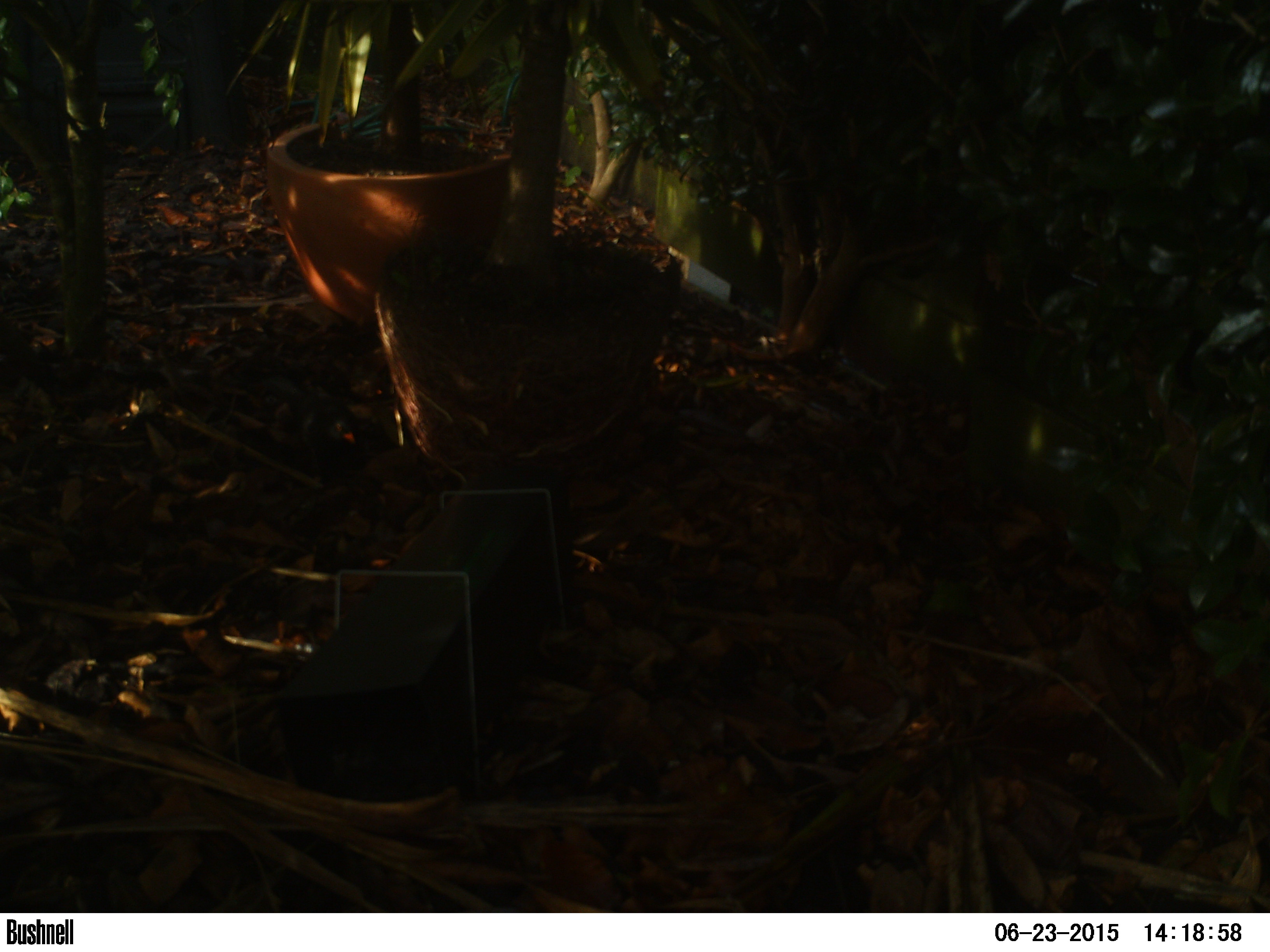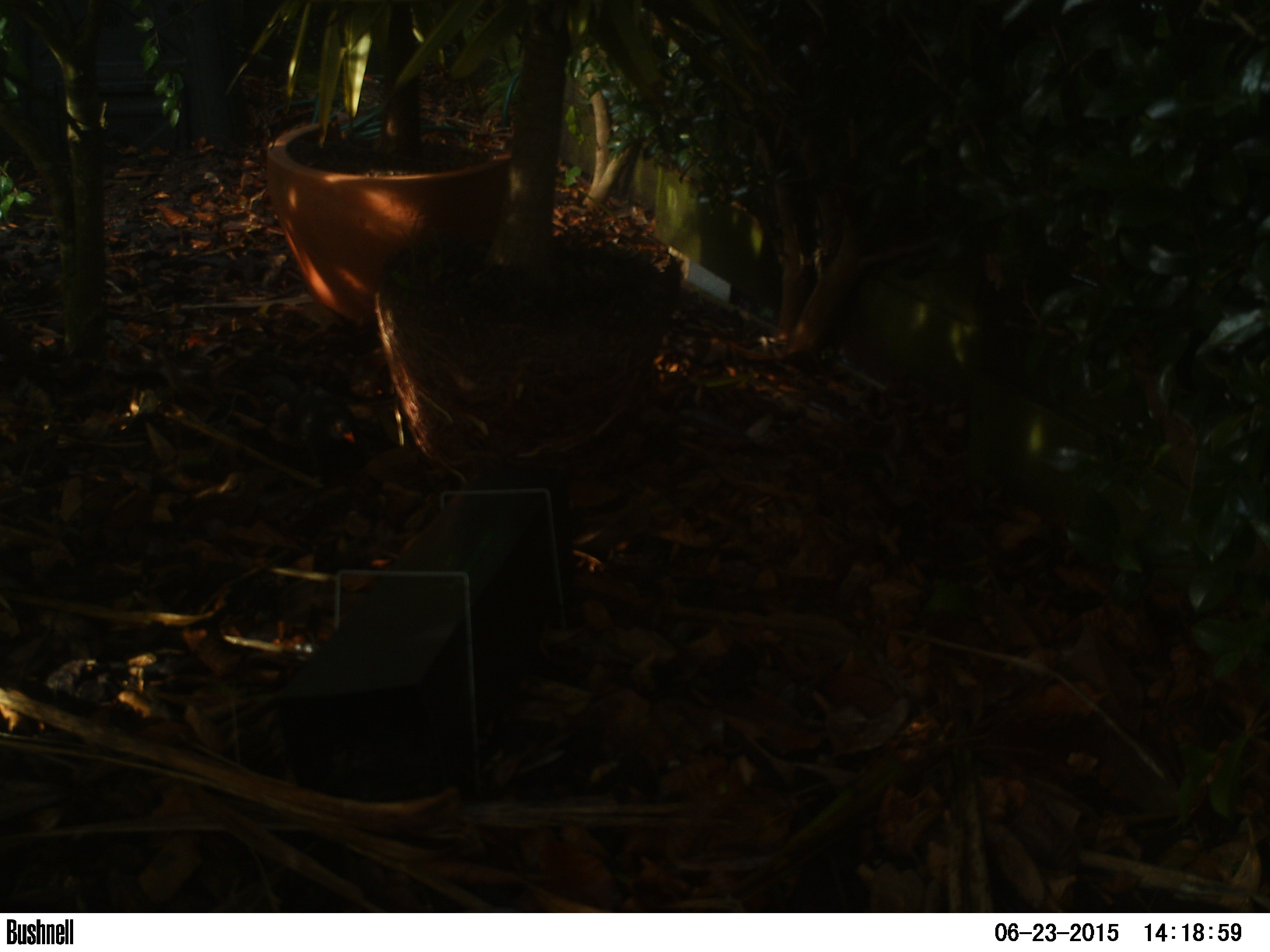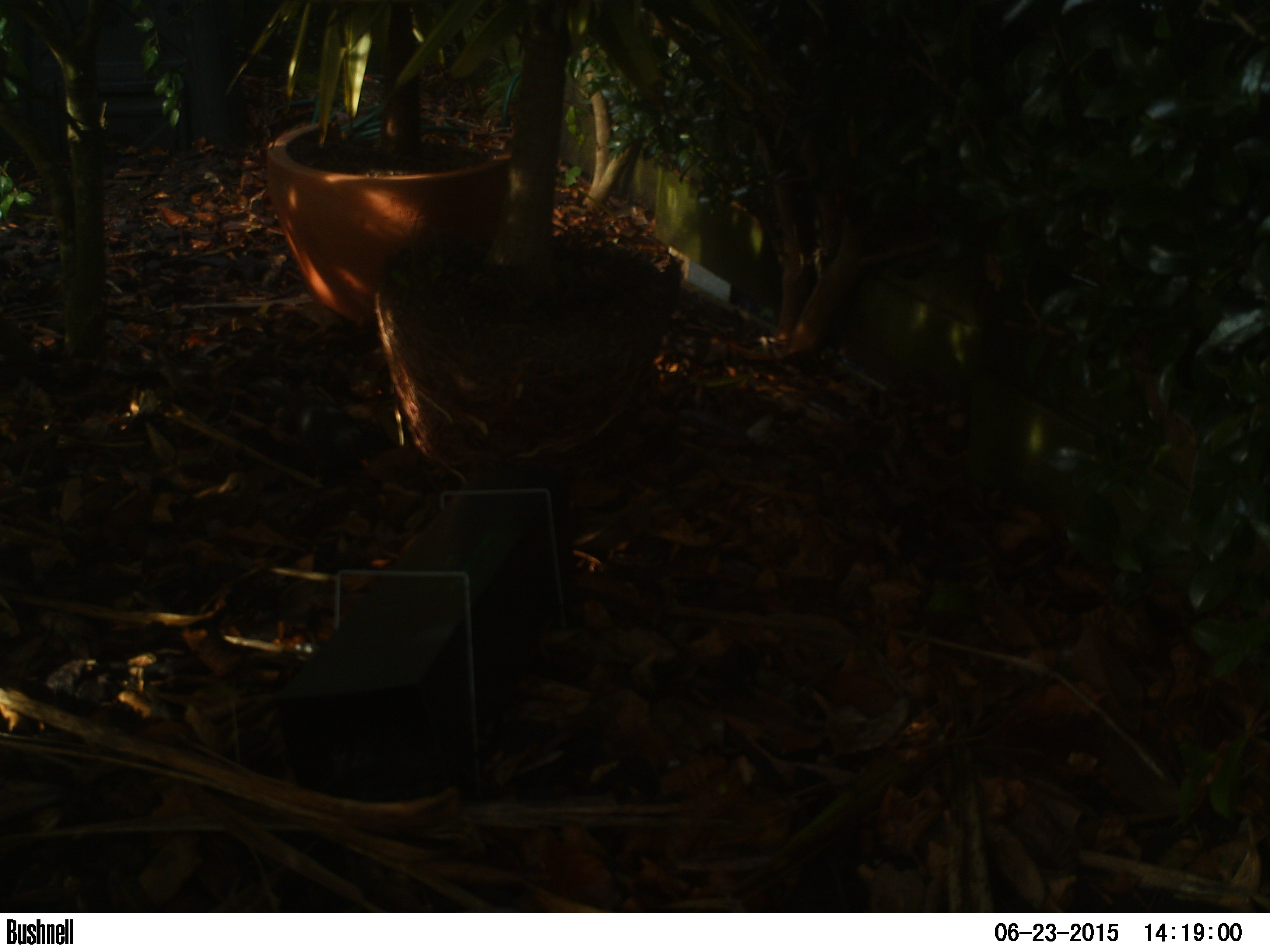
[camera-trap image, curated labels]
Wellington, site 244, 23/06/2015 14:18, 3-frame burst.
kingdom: Animalia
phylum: Chordata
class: Aves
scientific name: Aves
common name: bird